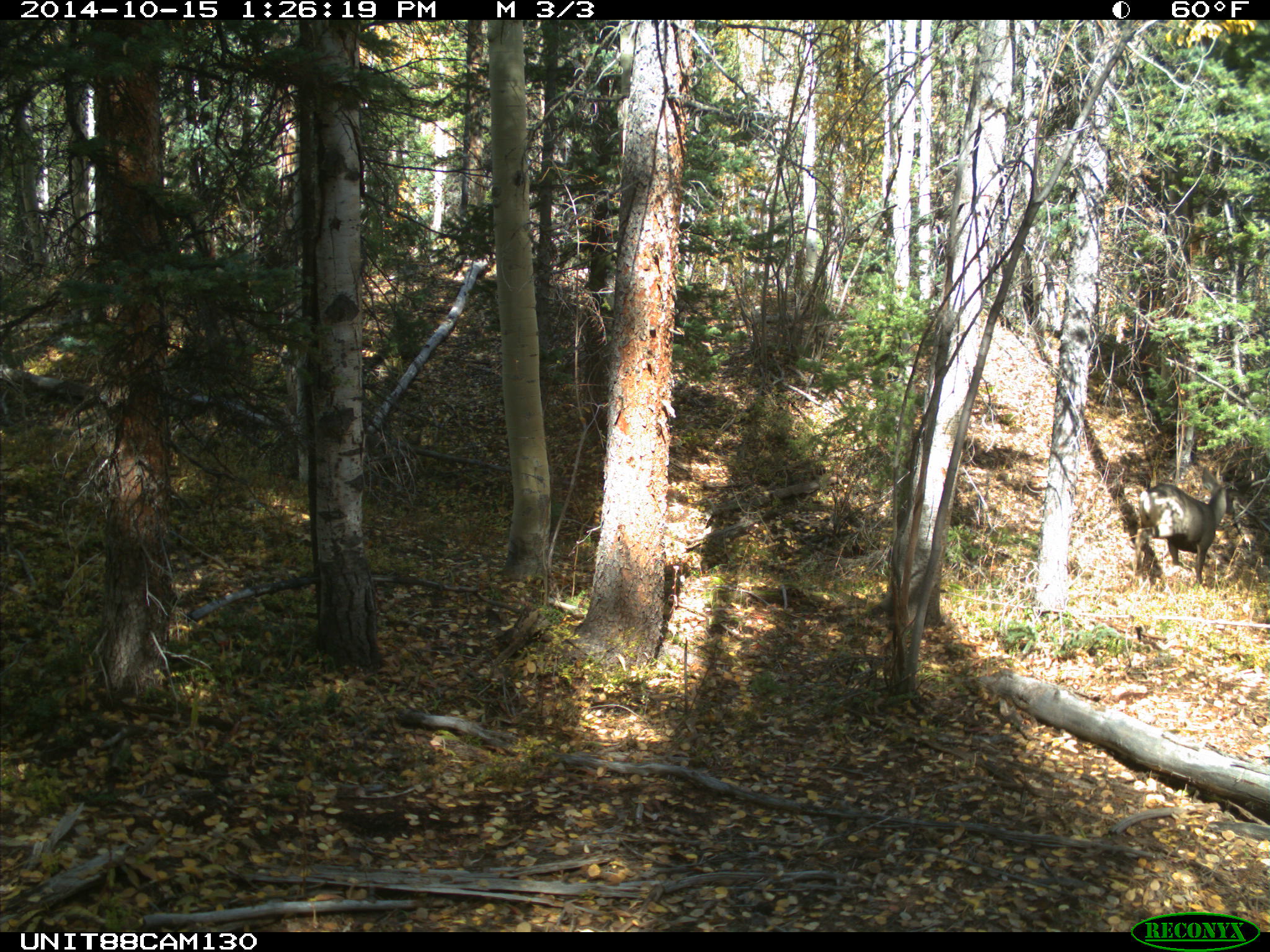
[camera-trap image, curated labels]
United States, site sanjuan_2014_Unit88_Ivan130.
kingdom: Animalia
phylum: Chordata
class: Mammalia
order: Artiodactyla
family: Cervidae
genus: Odocoileus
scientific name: Odocoileus hemionus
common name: mule deer